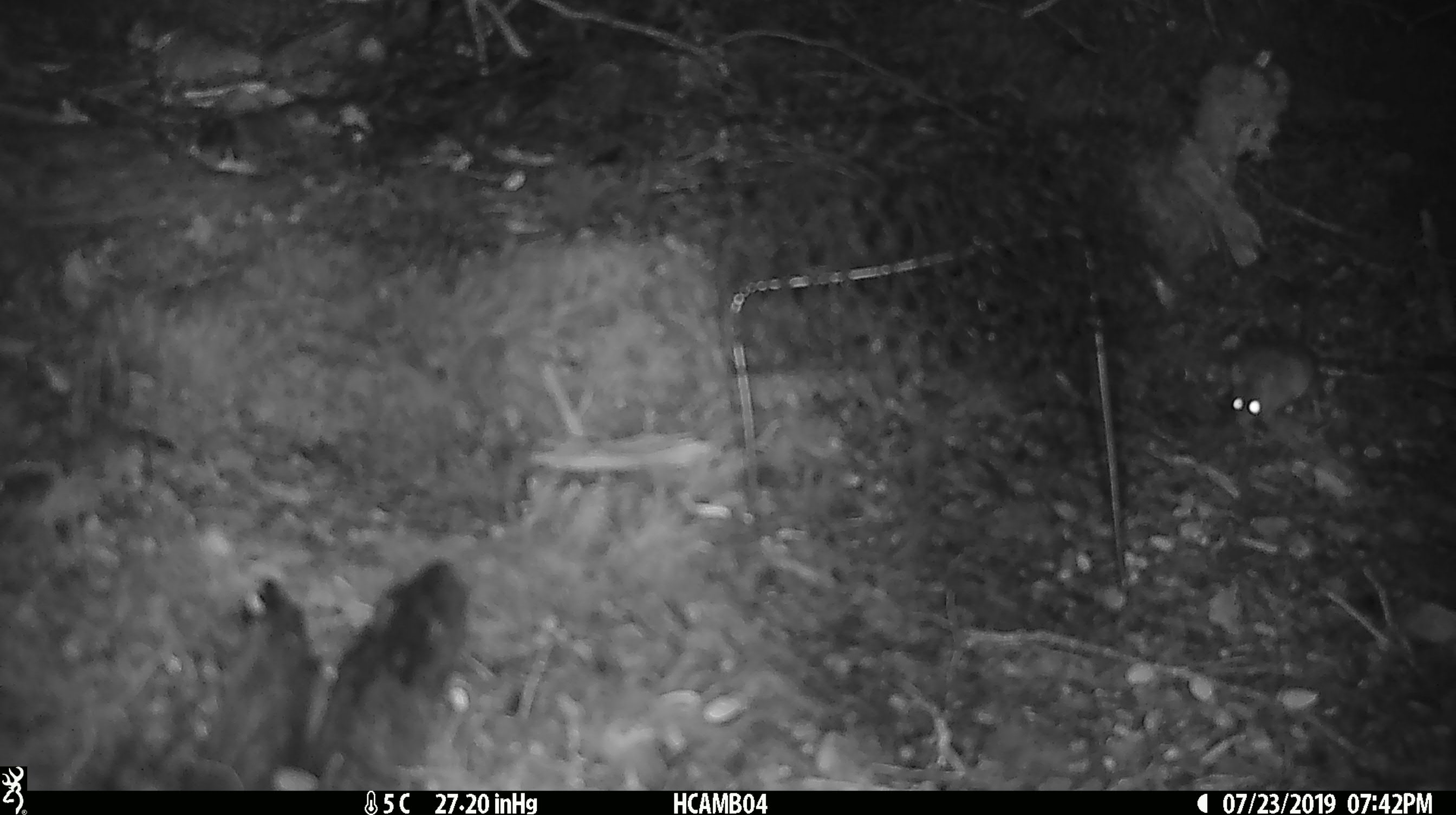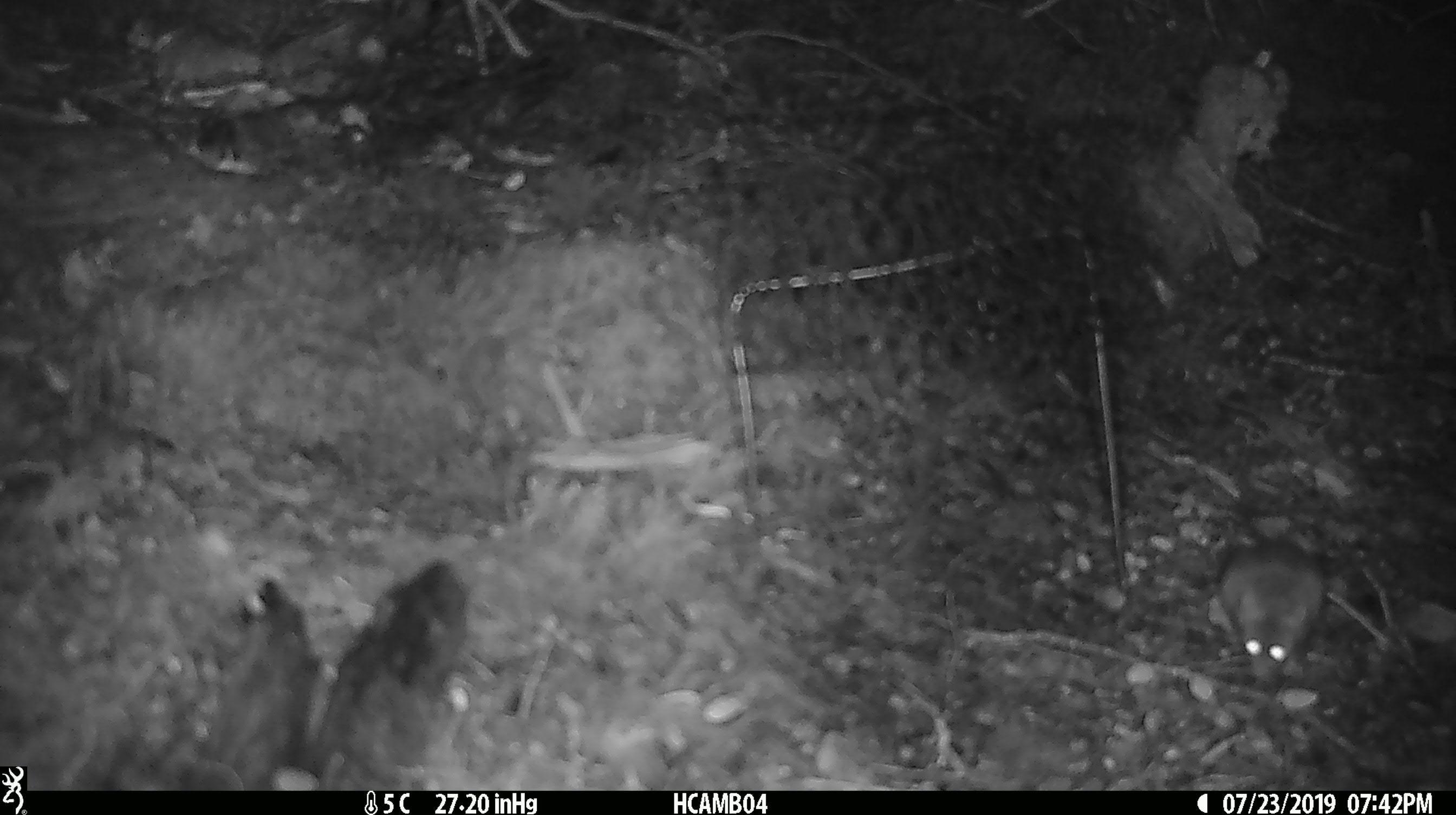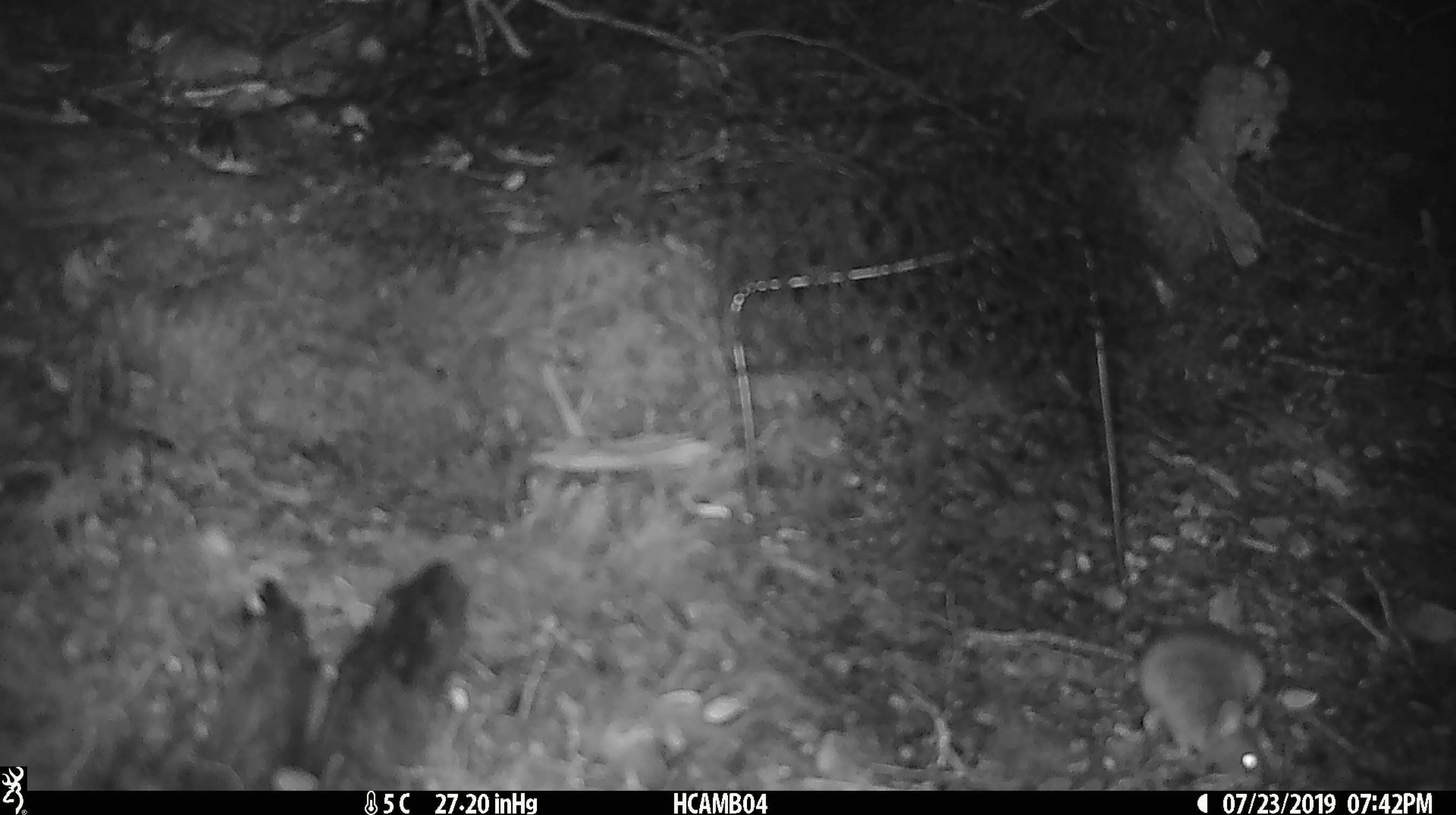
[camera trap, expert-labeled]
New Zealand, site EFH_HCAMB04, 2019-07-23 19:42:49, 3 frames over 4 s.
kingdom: Animalia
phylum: Chordata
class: Mammalia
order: Rodentia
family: Muridae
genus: Mus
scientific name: Mus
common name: mouse